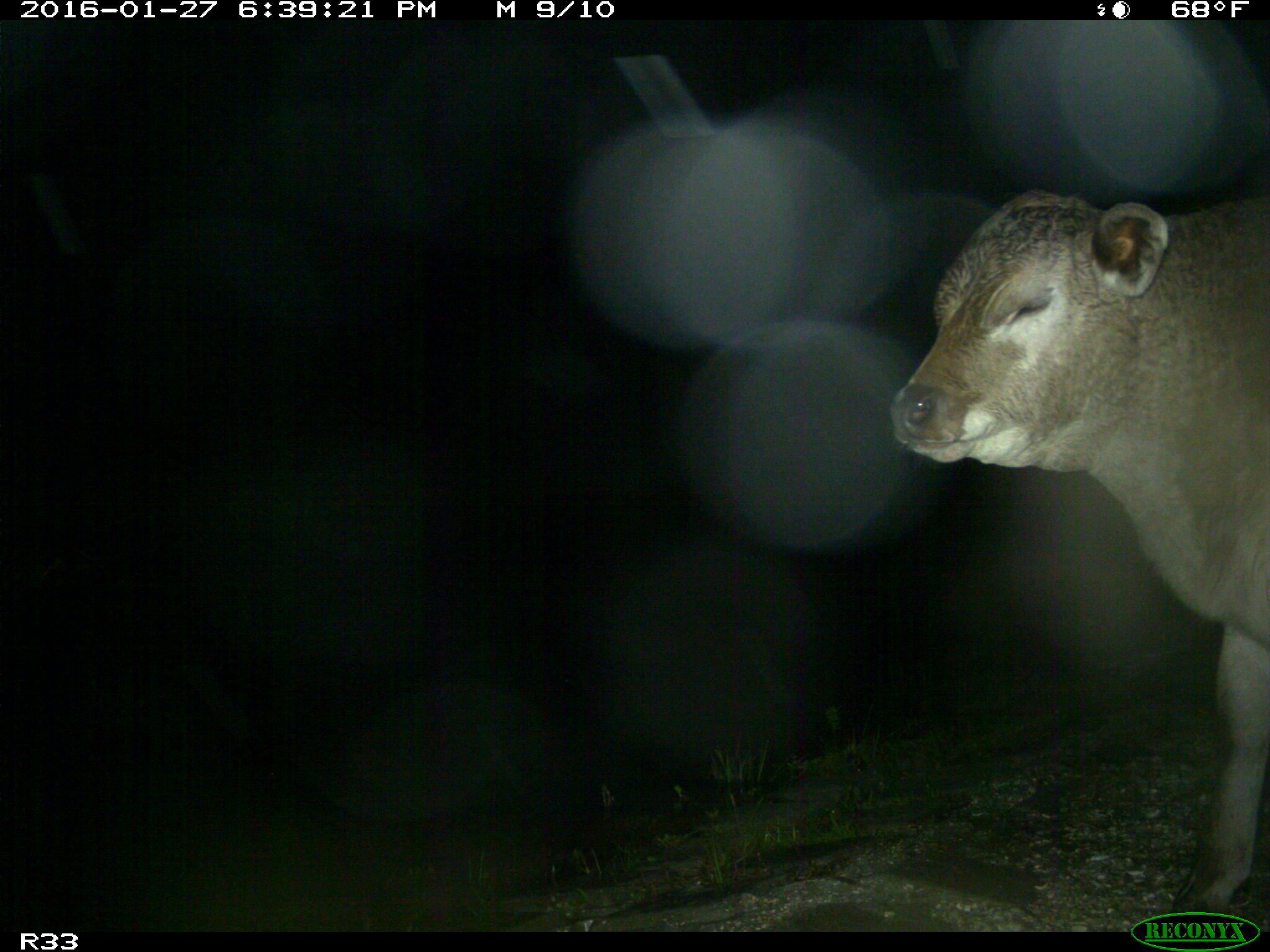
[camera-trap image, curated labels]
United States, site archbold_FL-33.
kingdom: Animalia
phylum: Chordata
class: Mammalia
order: Artiodactyla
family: Bovidae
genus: Bos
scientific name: Bos taurus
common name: domestic cow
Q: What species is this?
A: Bos taurus (domestic cow).